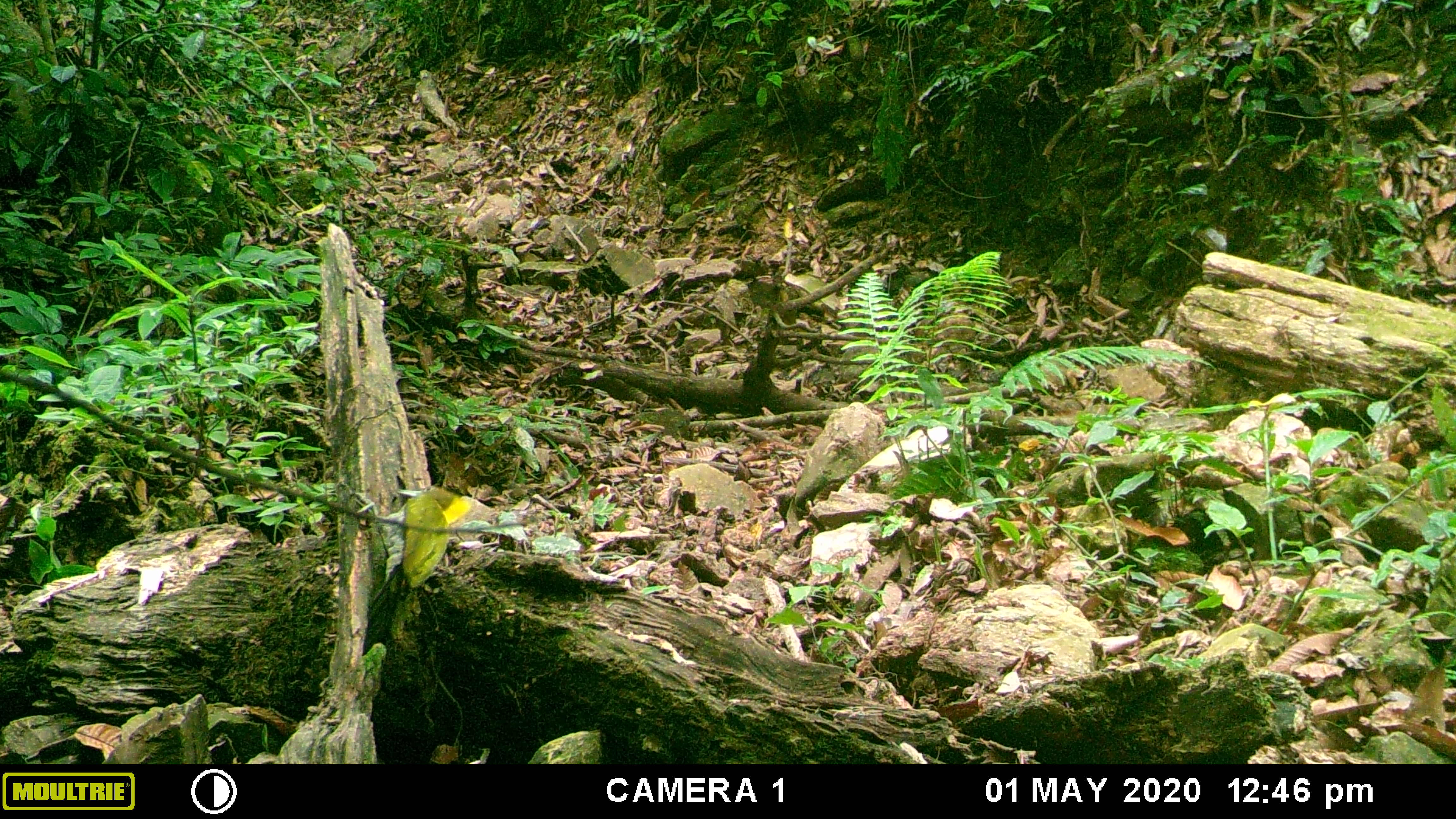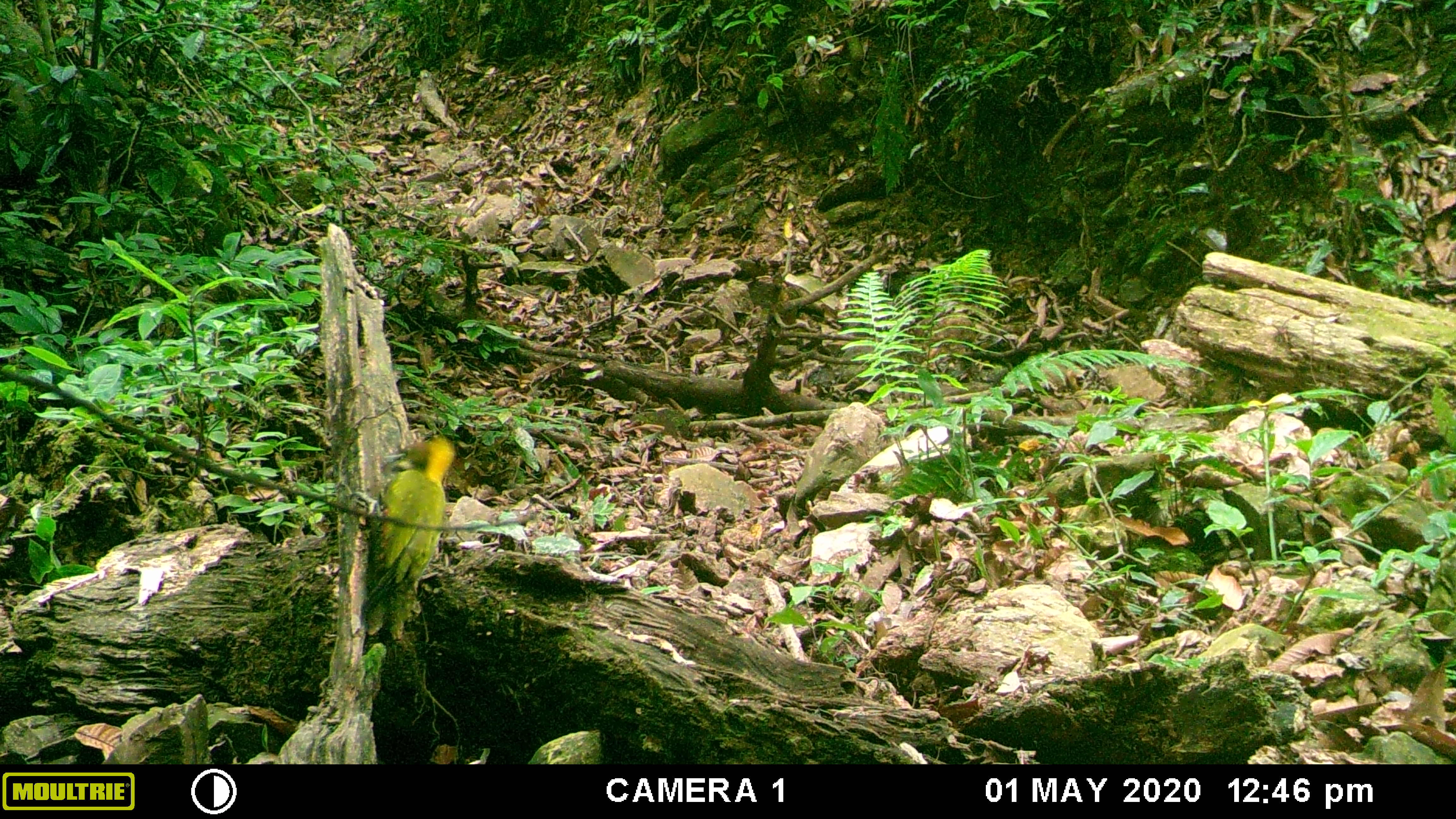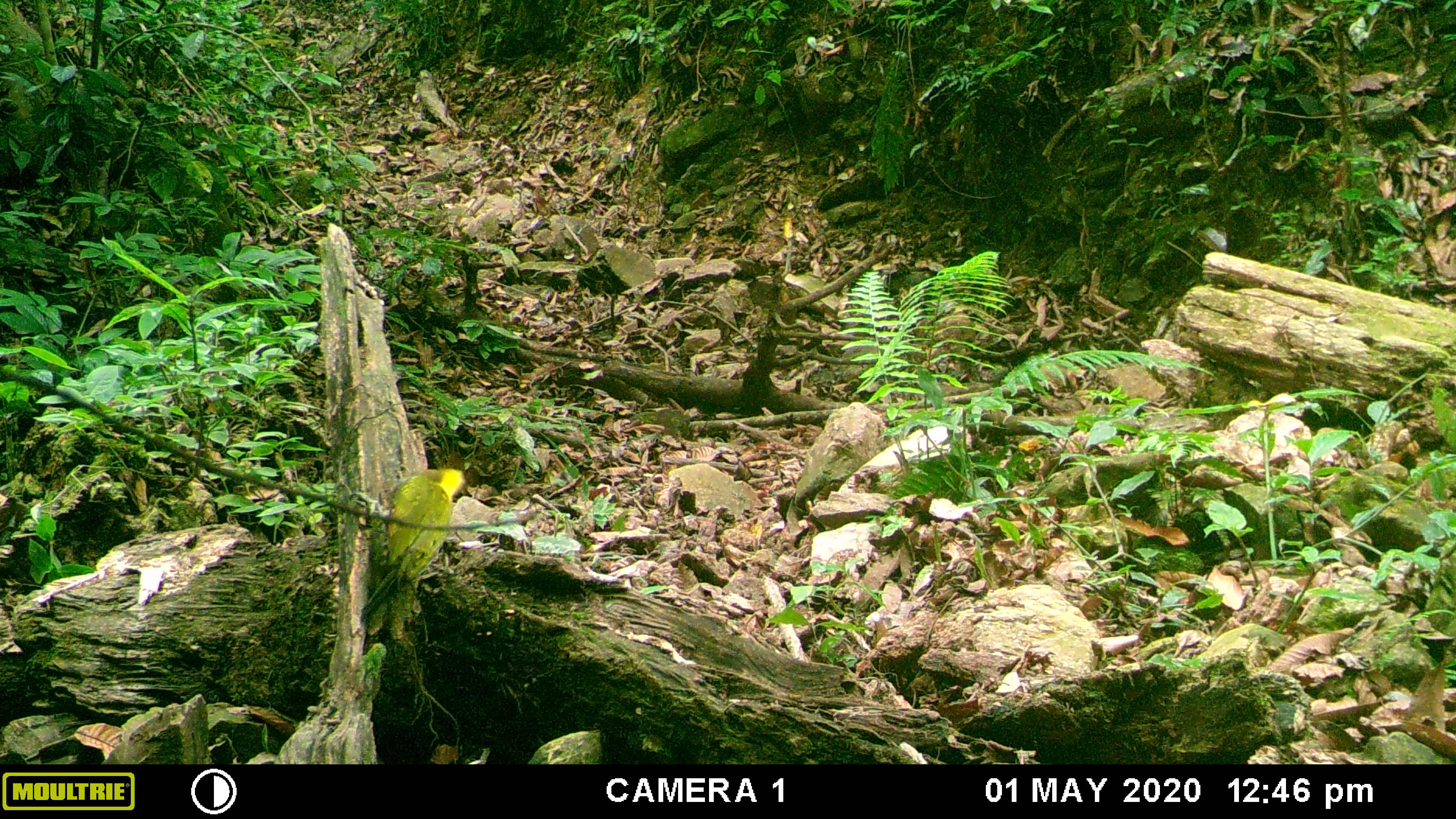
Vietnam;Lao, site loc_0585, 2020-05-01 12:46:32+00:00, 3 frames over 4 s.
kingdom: Animalia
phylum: Chordata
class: Aves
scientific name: Aves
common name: bird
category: unidentified bird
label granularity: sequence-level